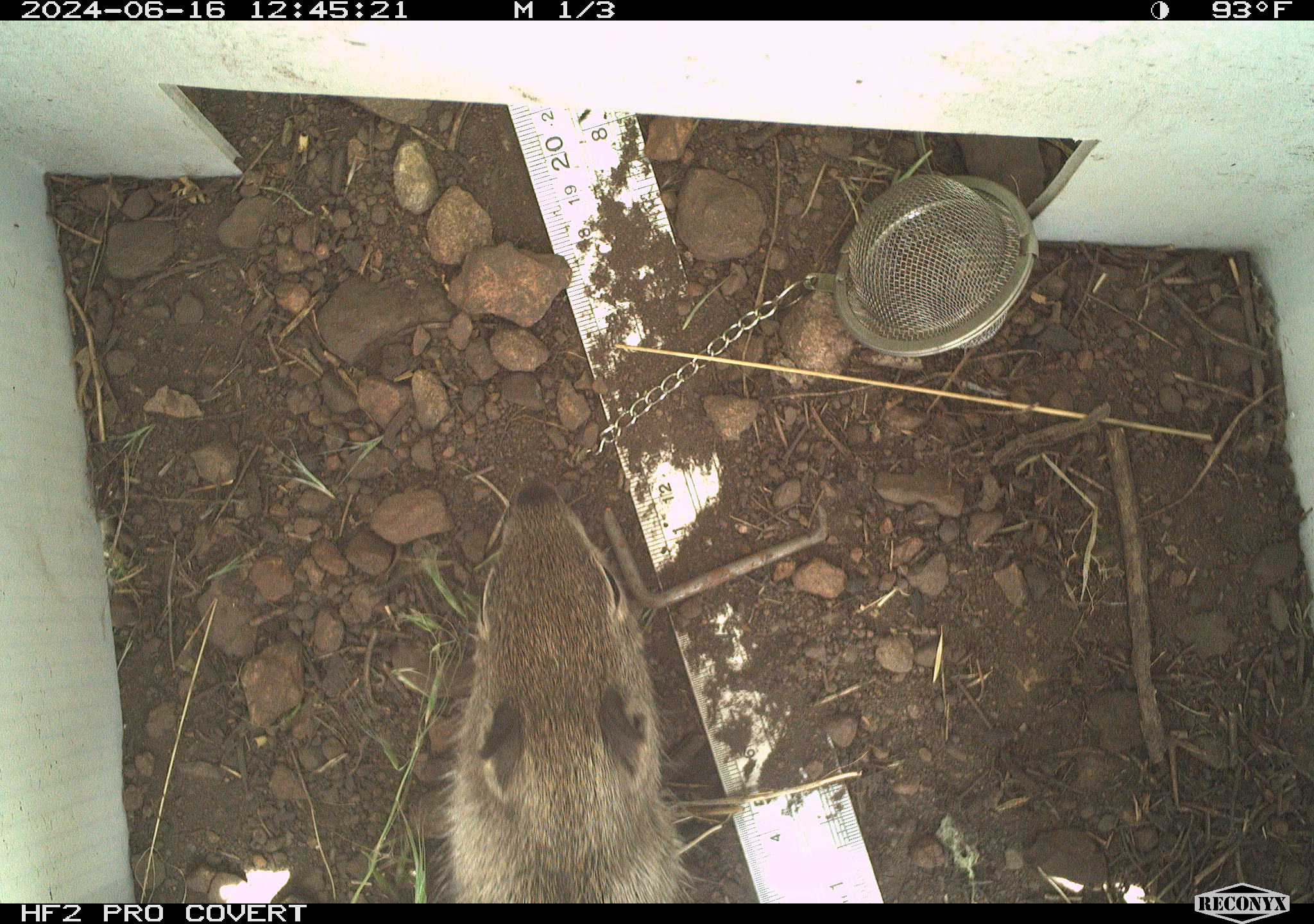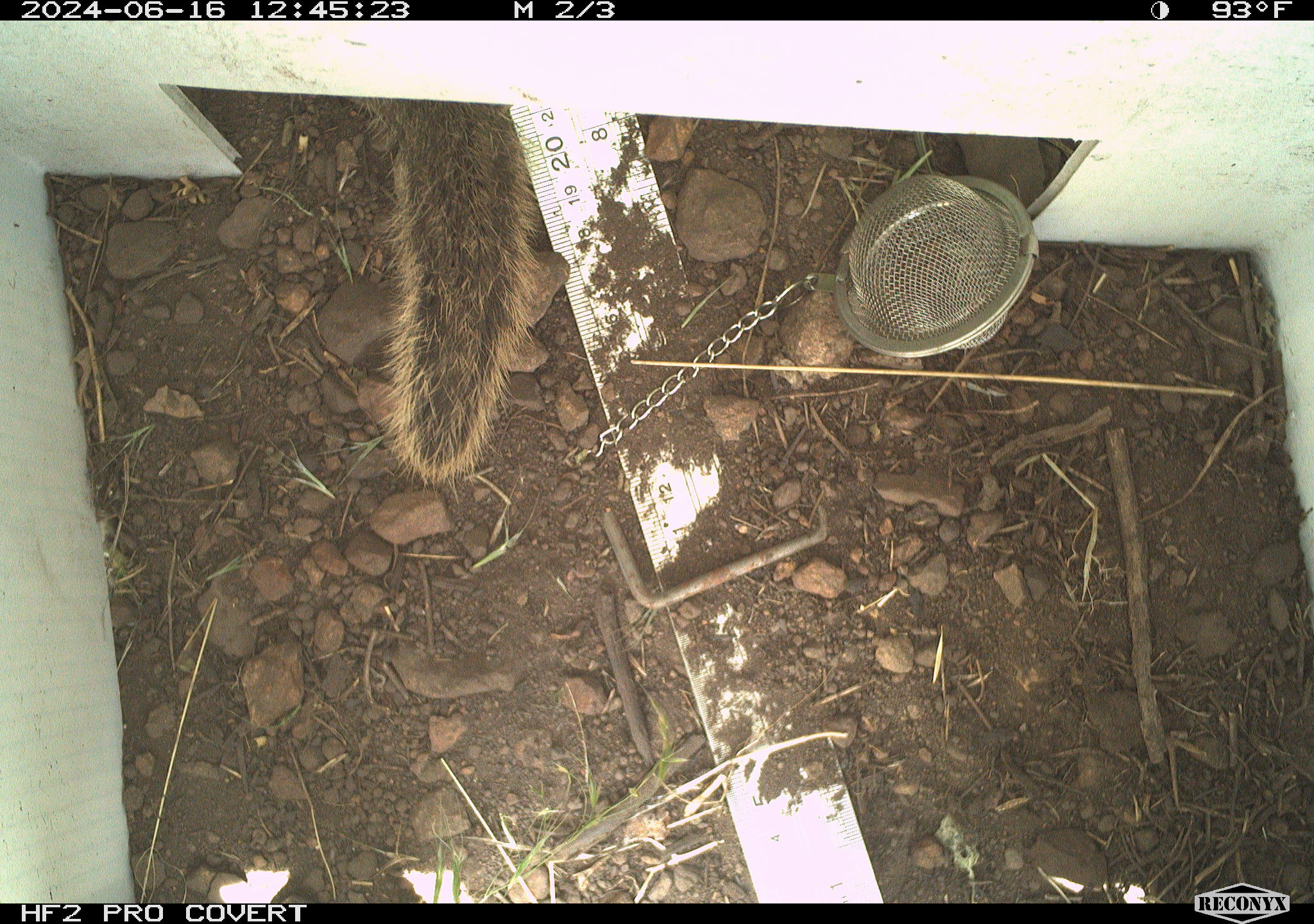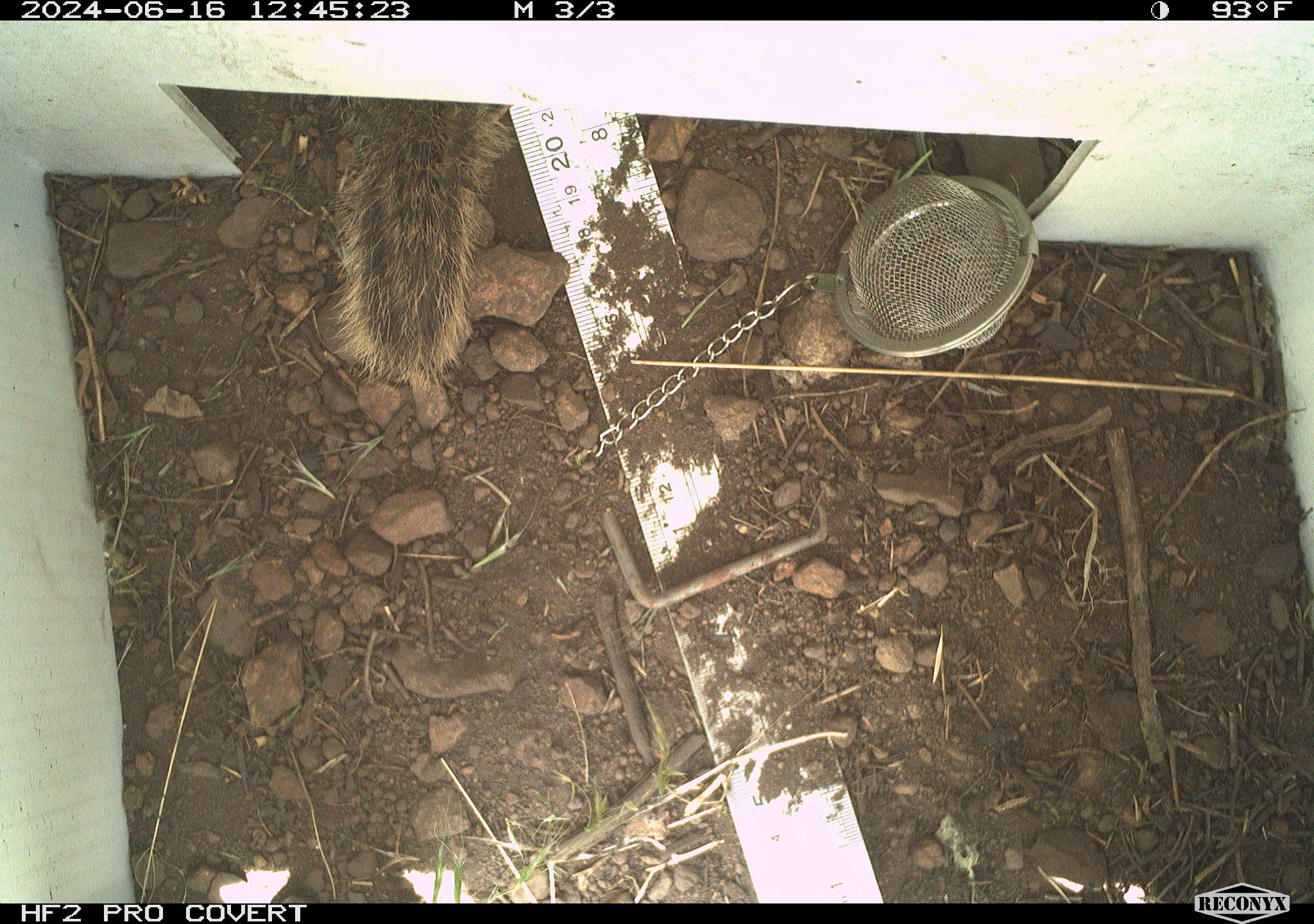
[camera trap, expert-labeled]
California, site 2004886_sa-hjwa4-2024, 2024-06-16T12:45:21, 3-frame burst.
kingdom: Animalia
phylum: Chordata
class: Mammalia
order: Rodentia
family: Sciuridae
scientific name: Sciuridae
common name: squirrels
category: sciuridae family